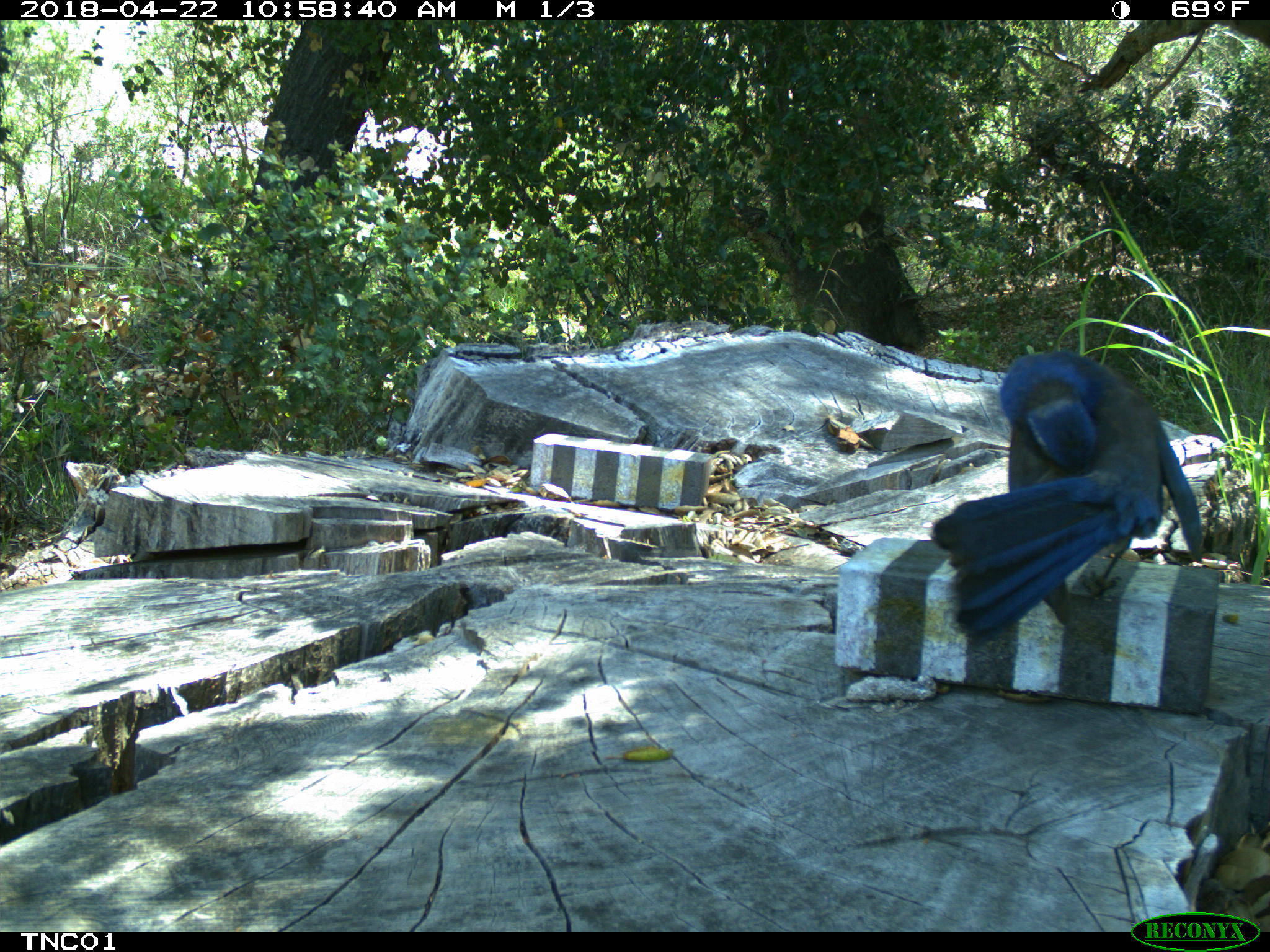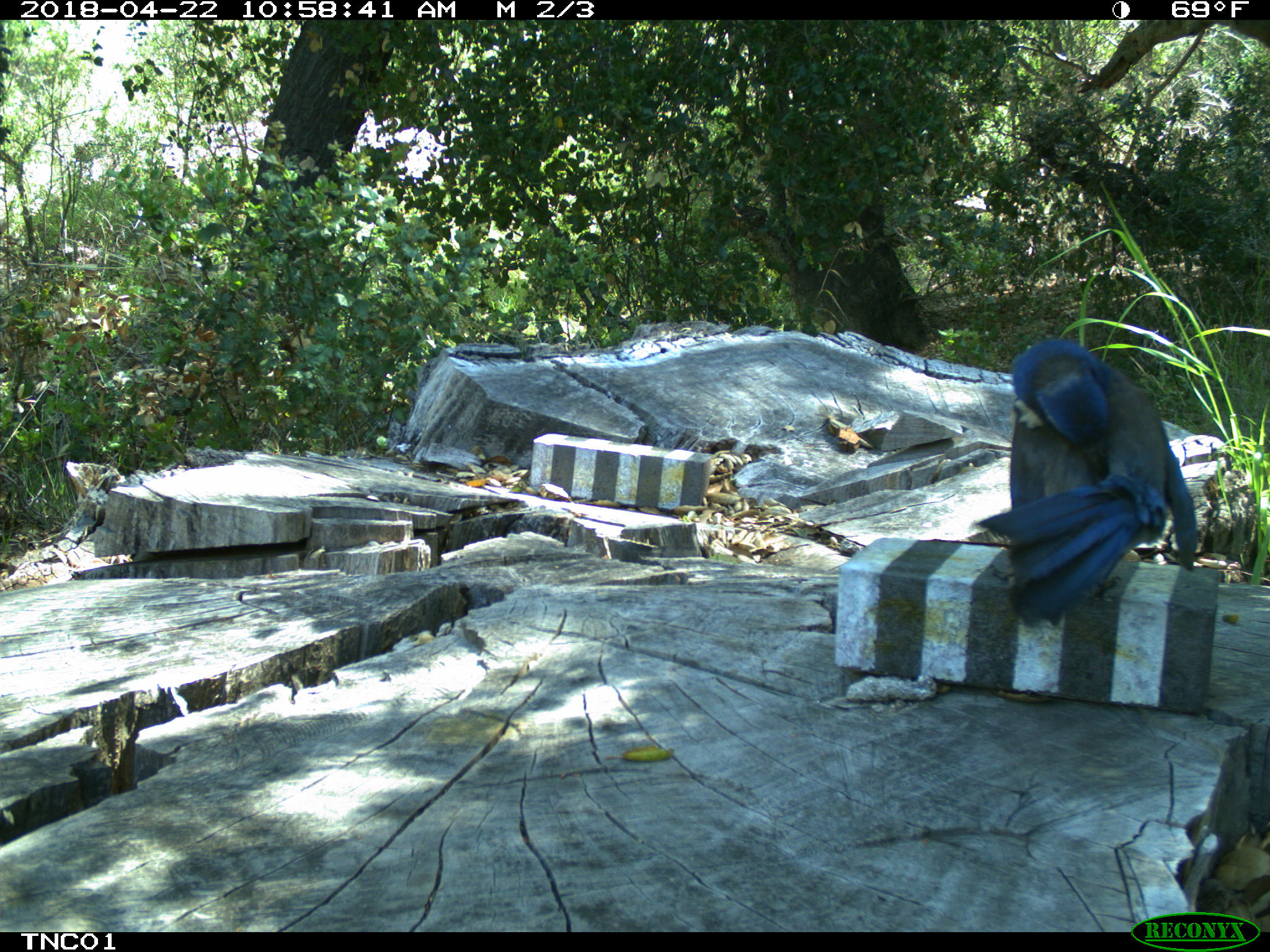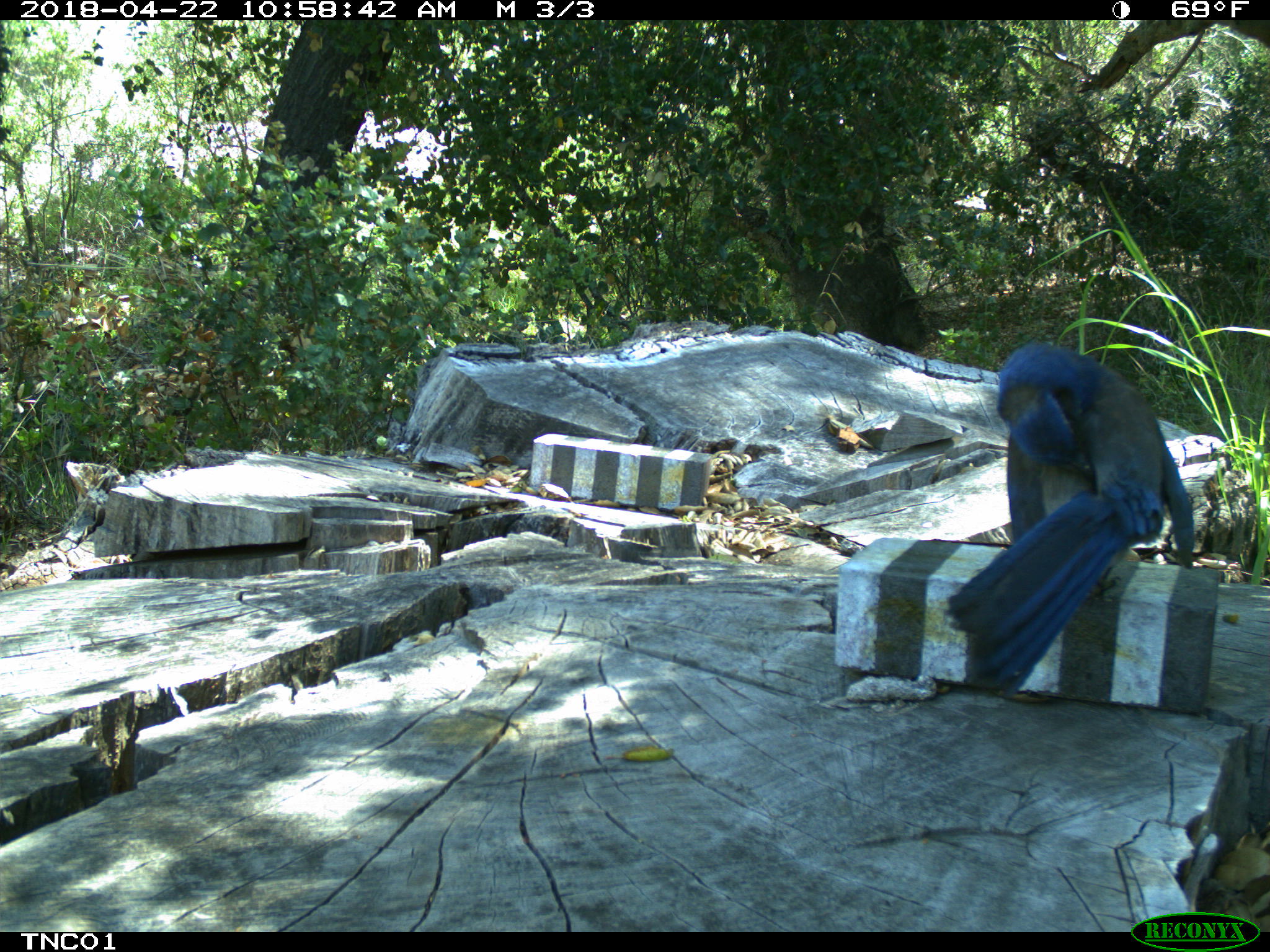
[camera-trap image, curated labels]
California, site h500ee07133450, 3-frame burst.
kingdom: Animalia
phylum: Chordata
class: Aves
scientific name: Aves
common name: bird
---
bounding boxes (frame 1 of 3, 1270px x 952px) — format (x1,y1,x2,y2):
bird: (928,348,1201,643)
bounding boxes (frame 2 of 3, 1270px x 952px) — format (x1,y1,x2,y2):
bird: (969,335,1194,623)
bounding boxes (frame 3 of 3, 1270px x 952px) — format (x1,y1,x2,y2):
bird: (946,343,1196,699)